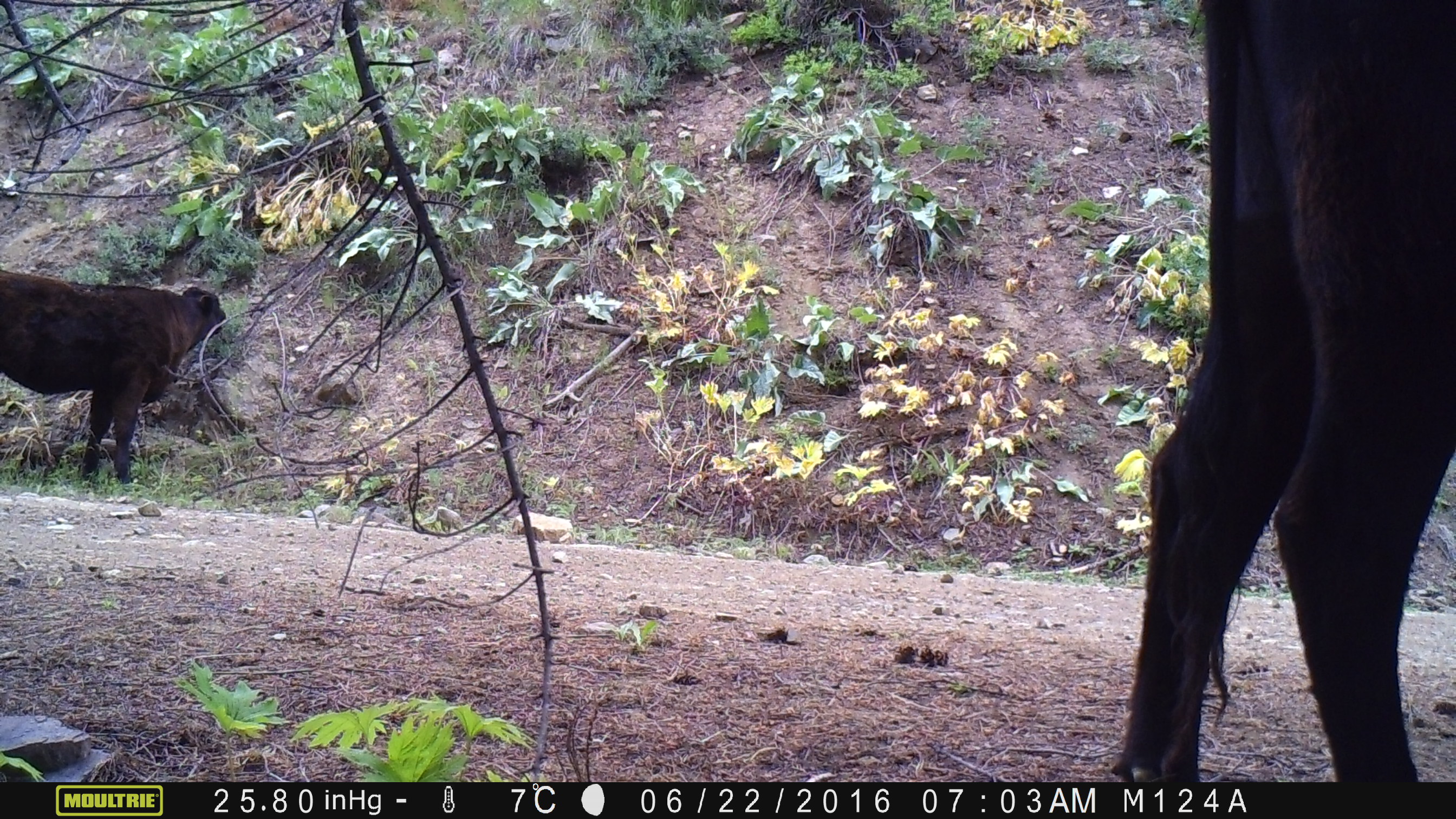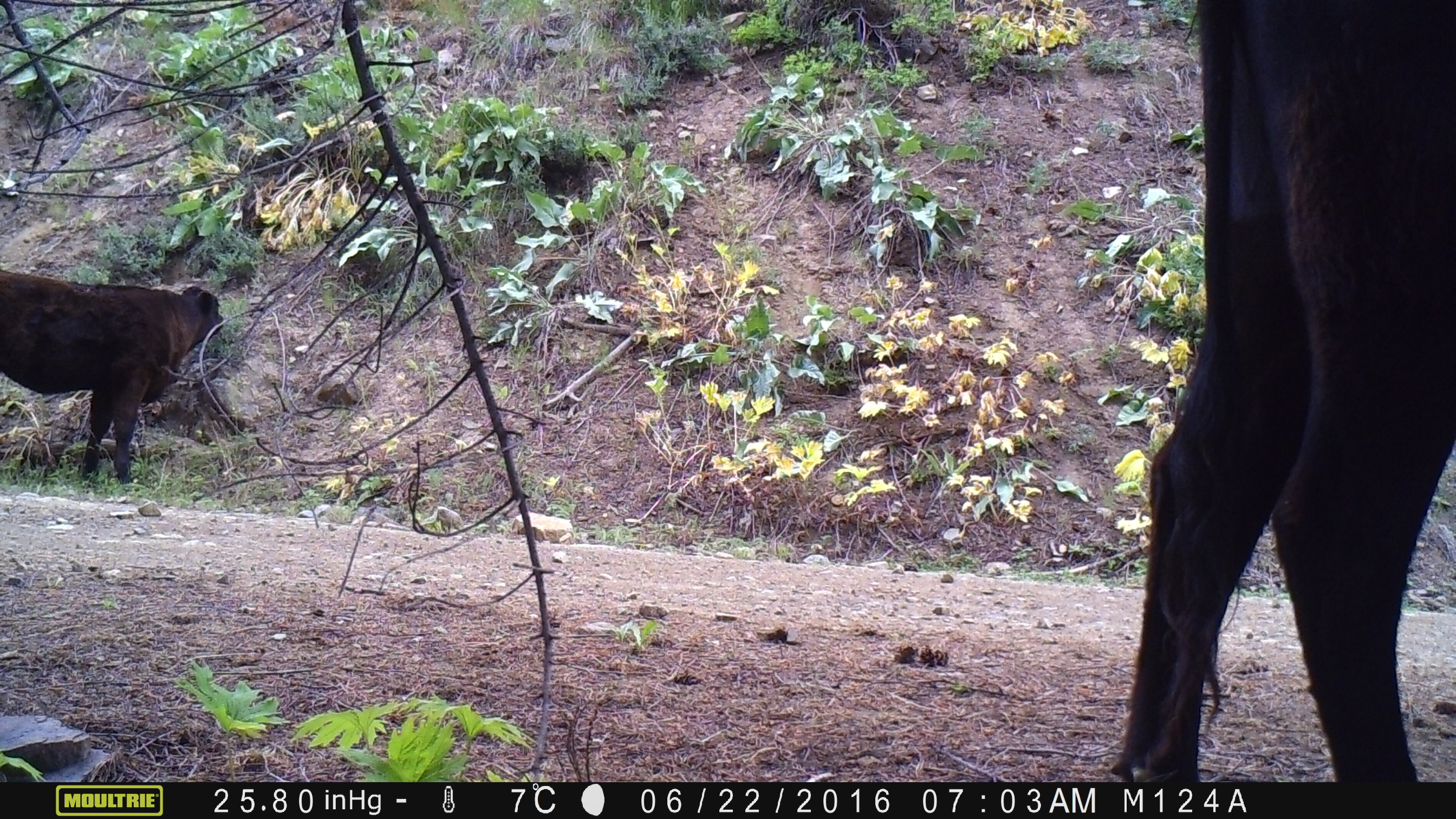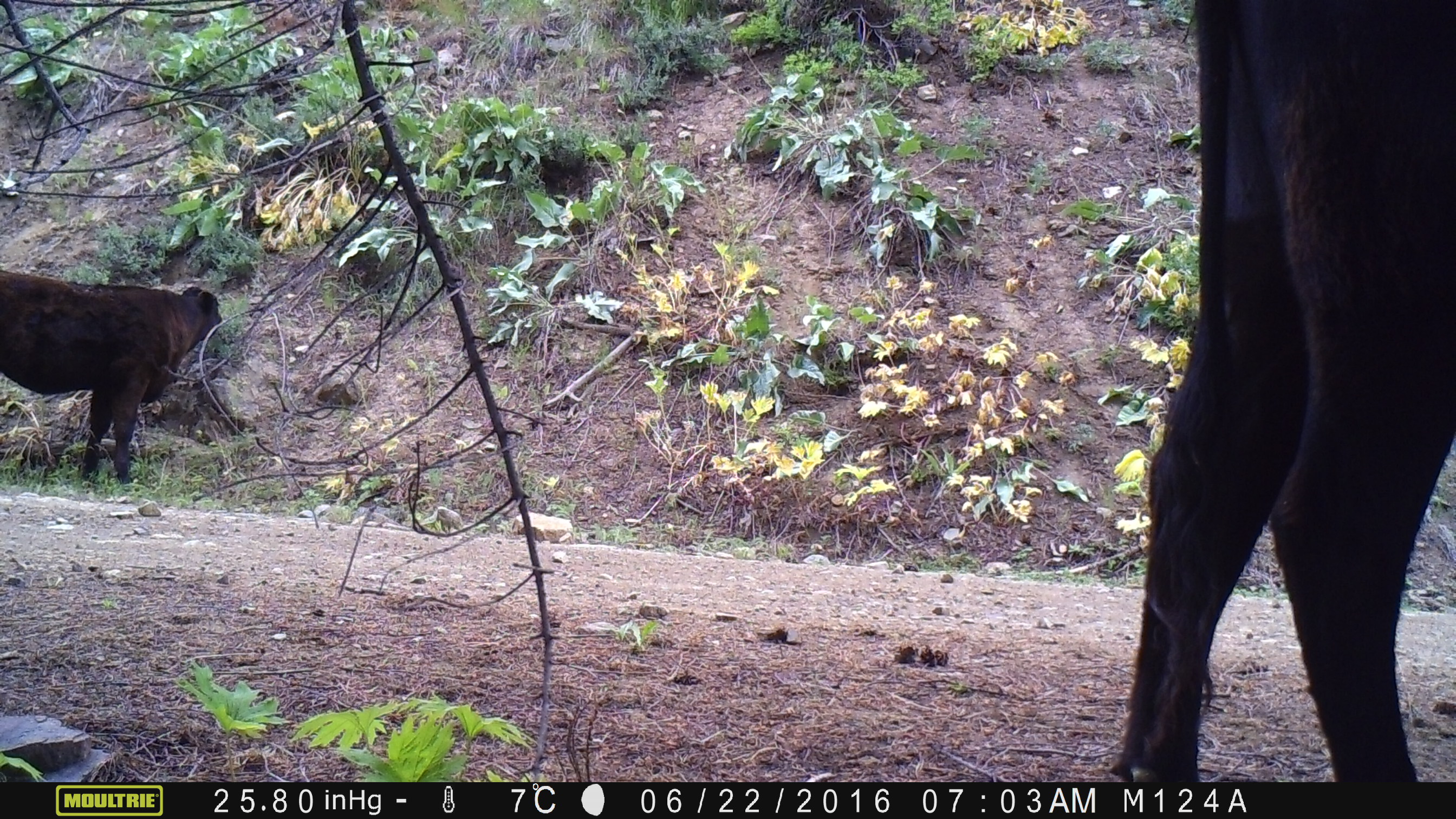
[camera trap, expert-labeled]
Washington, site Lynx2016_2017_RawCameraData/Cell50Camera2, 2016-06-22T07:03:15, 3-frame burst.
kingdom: Animalia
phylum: Chordata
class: Mammalia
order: Artiodactyla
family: Bovidae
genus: Bos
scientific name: Bos taurus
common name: domestic cattle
Domestic cattle (Bos taurus). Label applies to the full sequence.